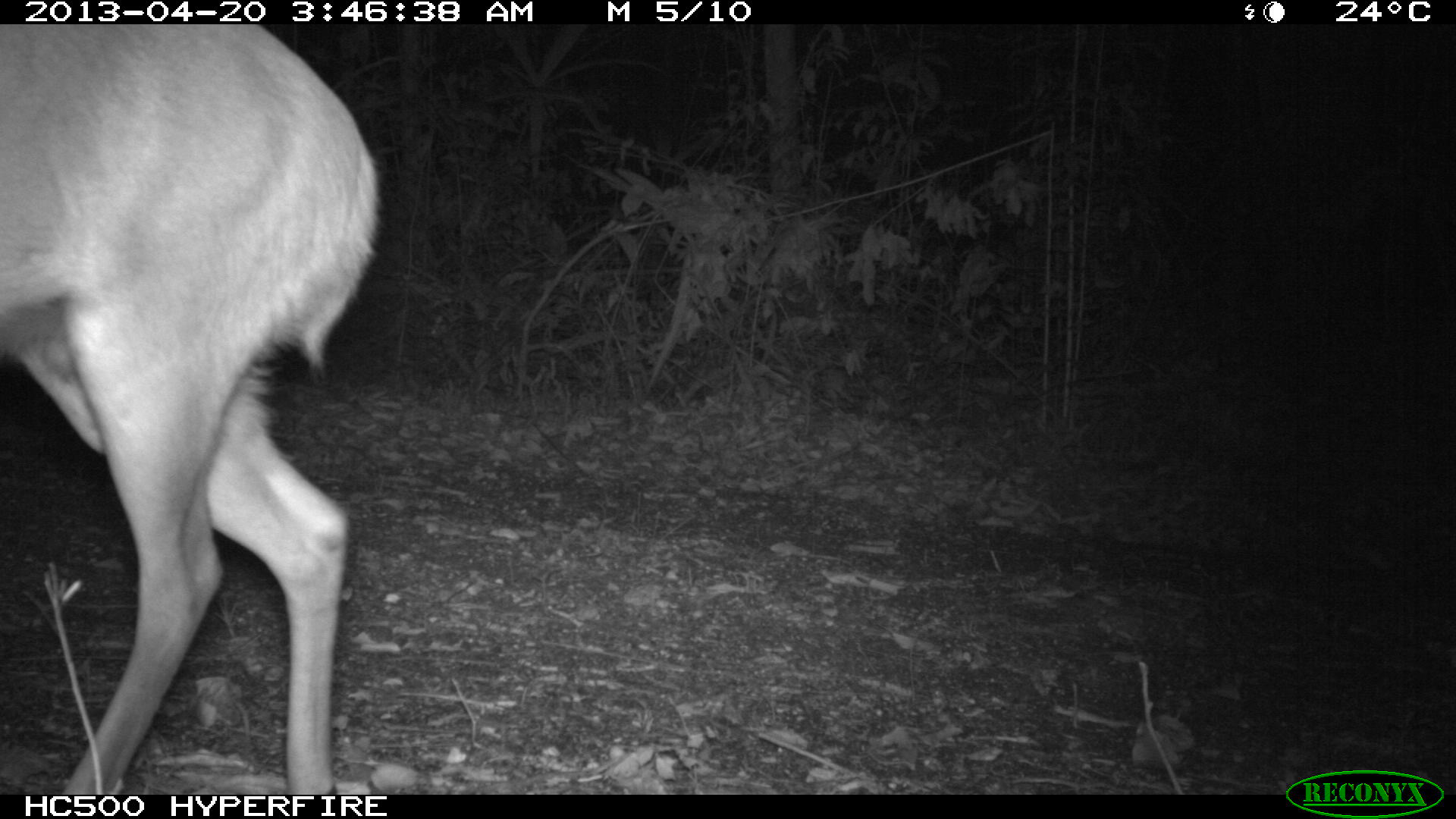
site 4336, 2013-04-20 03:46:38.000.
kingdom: Animalia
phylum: Chordata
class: Mammalia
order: Artiodactyla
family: Cervidae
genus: Mazama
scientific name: Mazama temama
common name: central american red brocket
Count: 1.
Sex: male.